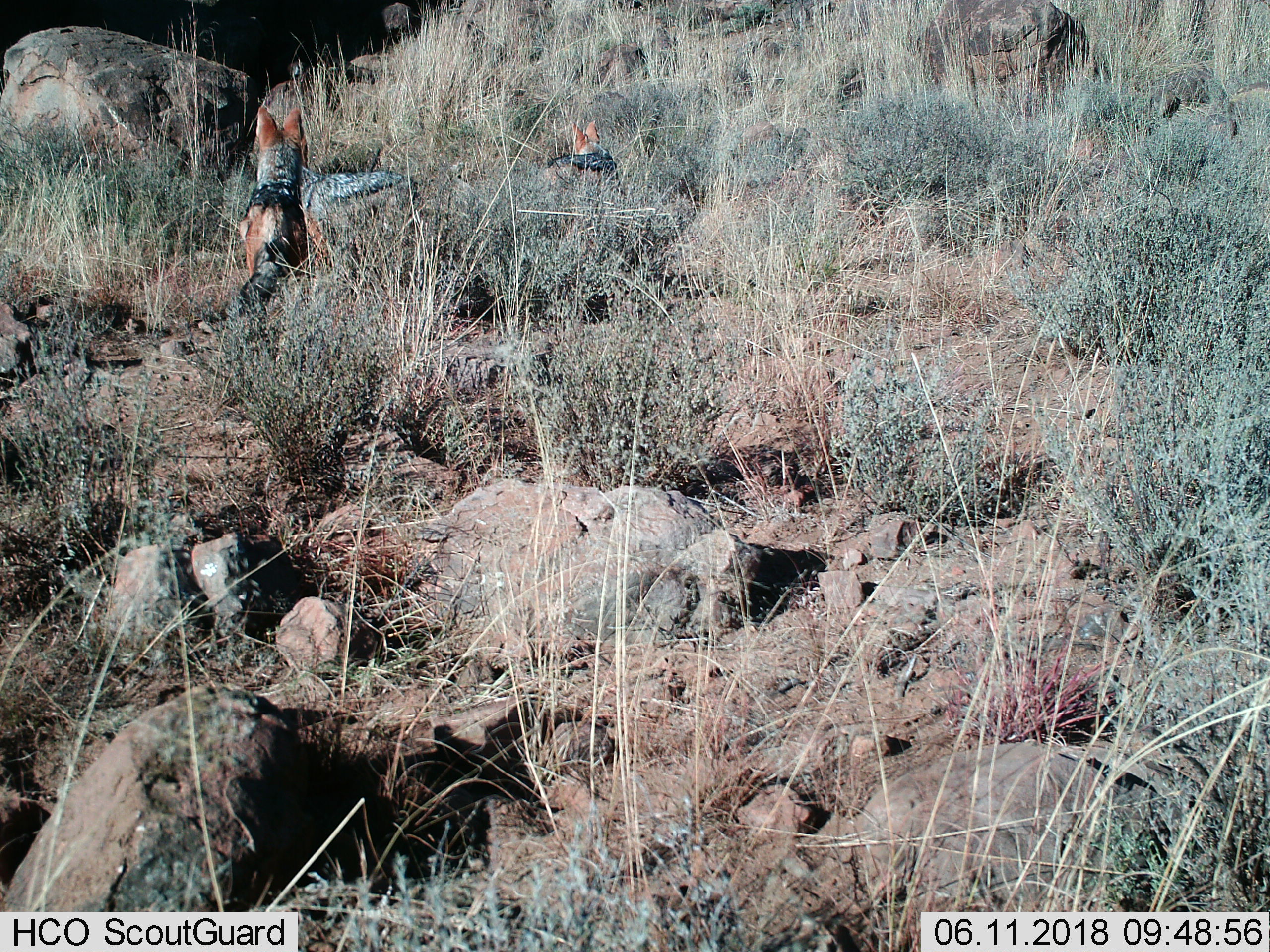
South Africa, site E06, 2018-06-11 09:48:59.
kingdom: Animalia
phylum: Chordata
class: Mammalia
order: Carnivora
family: Canidae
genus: Lupulella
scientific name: Lupulella mesomelas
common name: black-backed jackal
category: jackalblackbacked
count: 3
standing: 86%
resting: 14%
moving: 14%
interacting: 0%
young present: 0%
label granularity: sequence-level